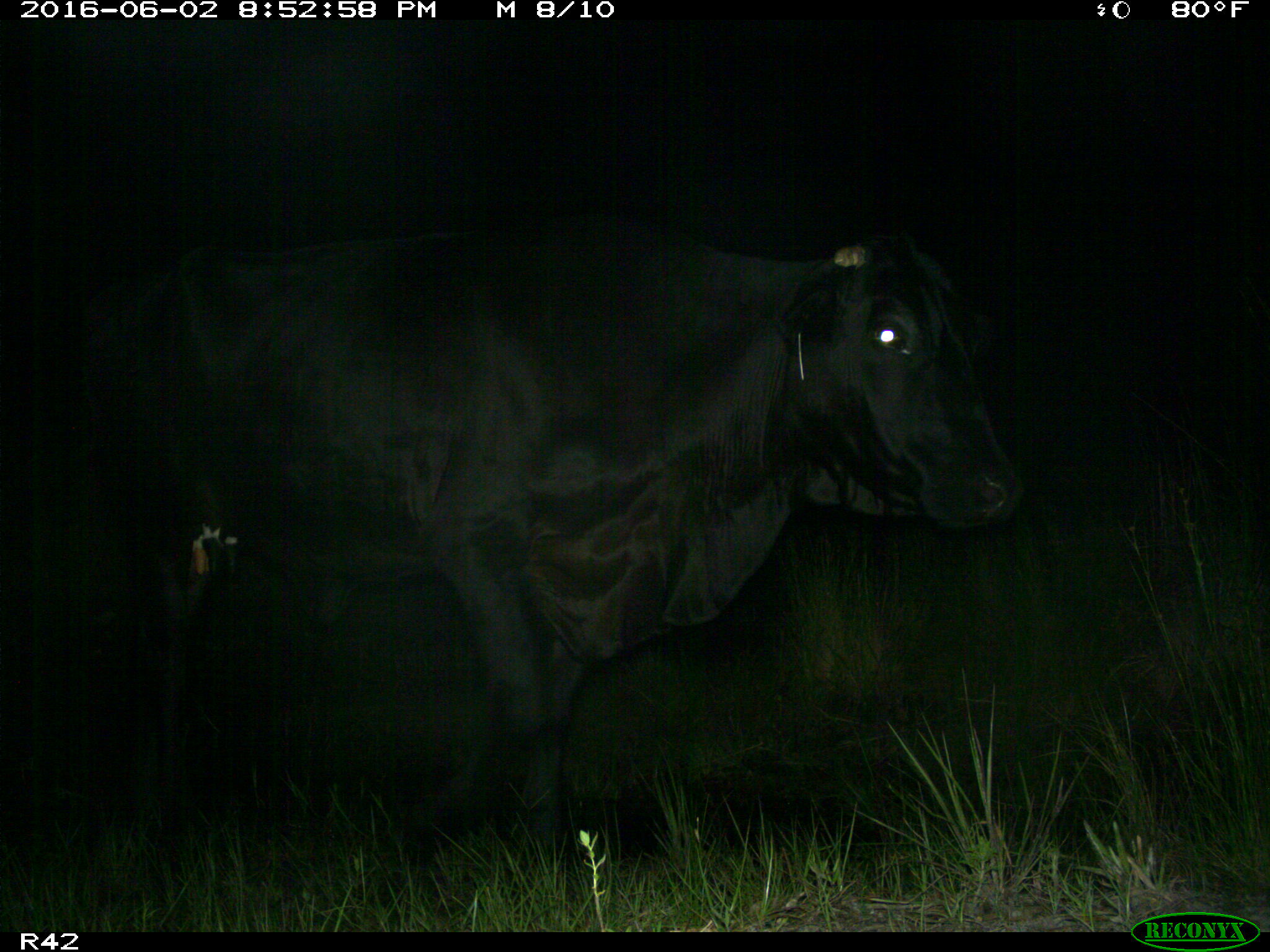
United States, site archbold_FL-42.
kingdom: Animalia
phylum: Chordata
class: Mammalia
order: Artiodactyla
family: Bovidae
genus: Bos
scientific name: Bos taurus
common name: domestic cow